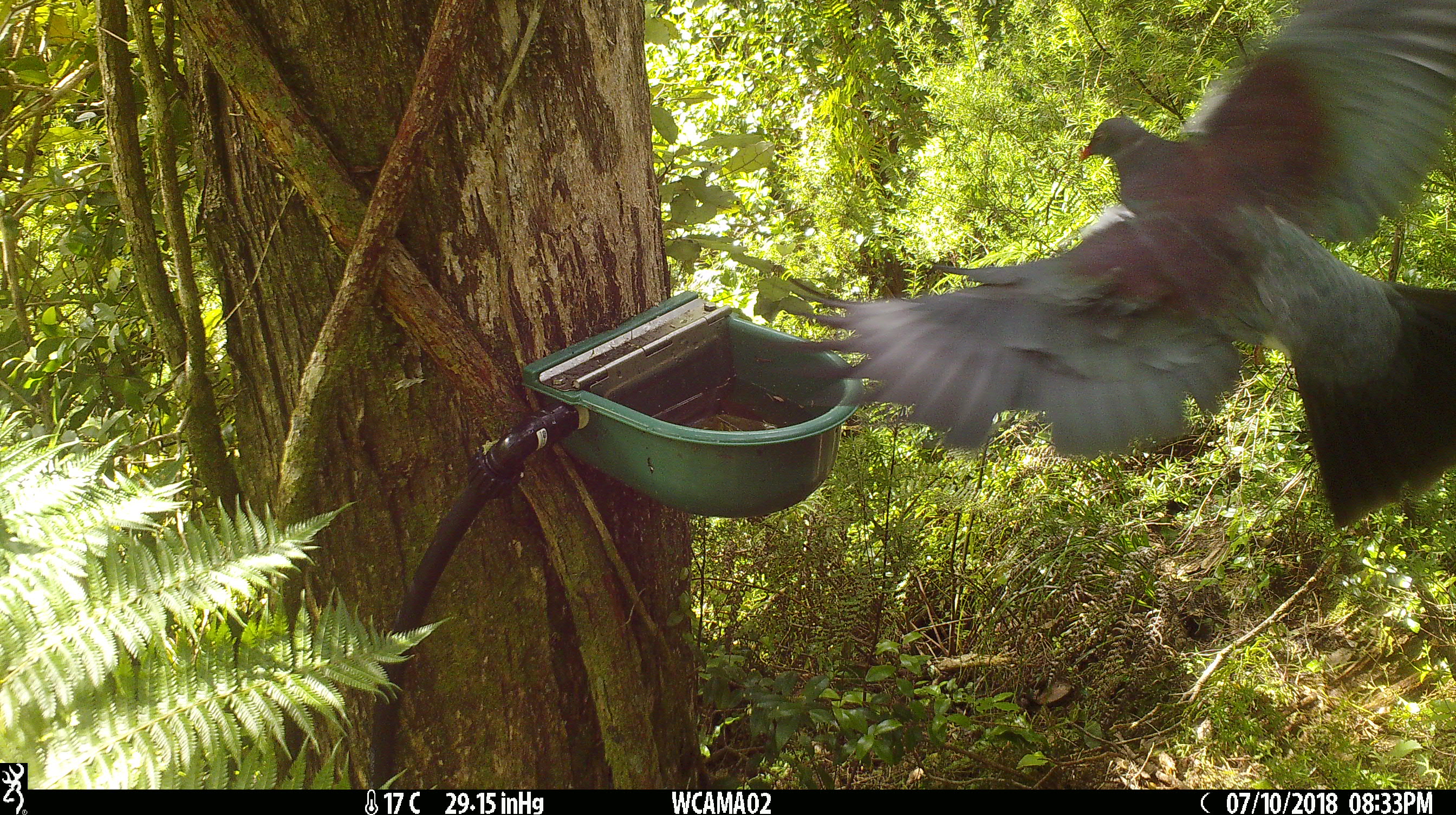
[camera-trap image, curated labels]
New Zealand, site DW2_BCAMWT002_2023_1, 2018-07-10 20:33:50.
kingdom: Animalia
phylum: Chordata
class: Aves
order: Columbiformes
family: Columbidae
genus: Hemiphaga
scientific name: Hemiphaga novaeseelandiae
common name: new zealand pigeon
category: kereru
Kereru (new zealand pigeon) (Hemiphaga novaeseelandiae).